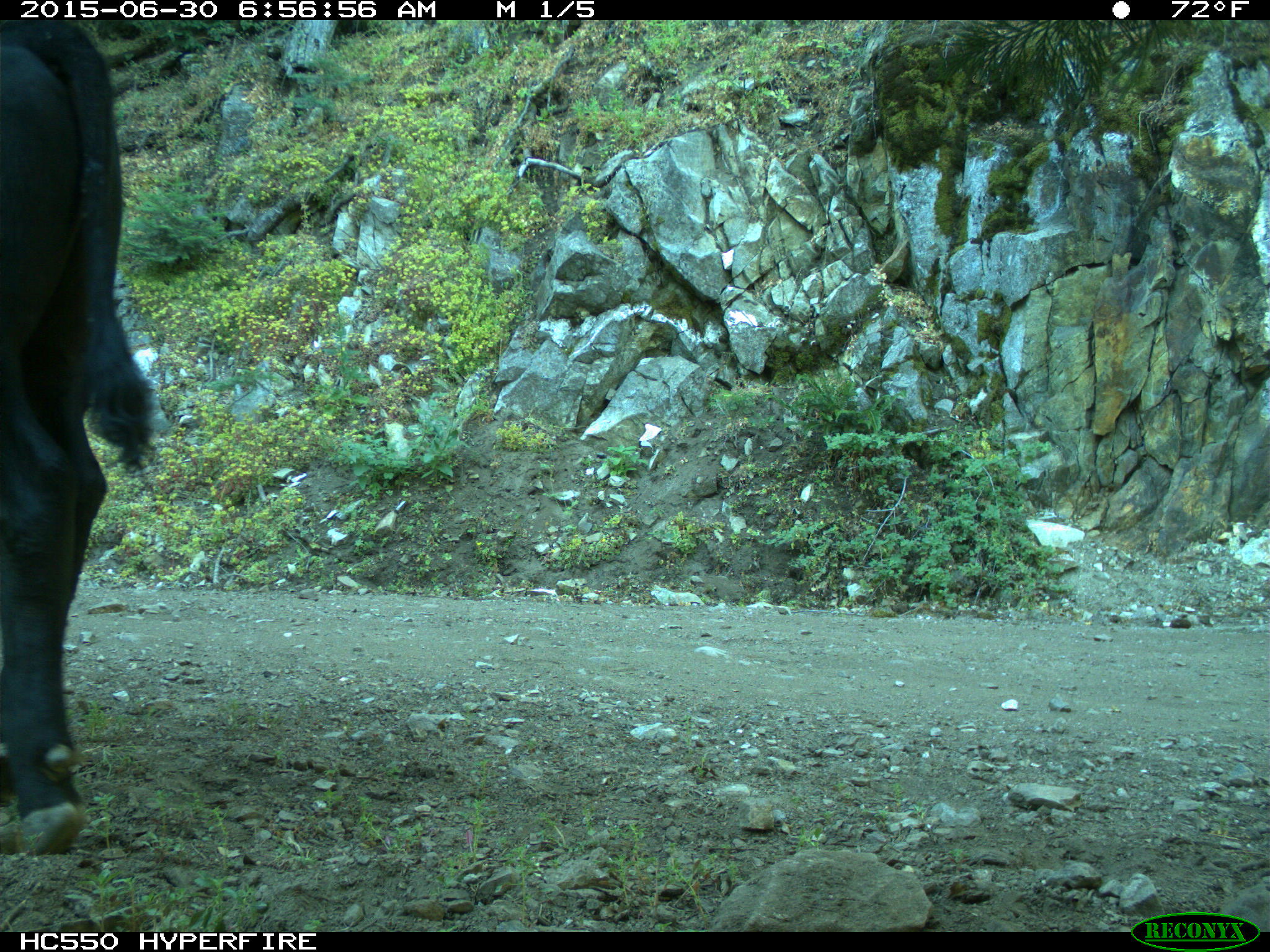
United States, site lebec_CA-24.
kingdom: Animalia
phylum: Chordata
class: Mammalia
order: Artiodactyla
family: Bovidae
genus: Bos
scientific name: Bos taurus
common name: domestic cow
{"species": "Bos taurus (domestic cow)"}